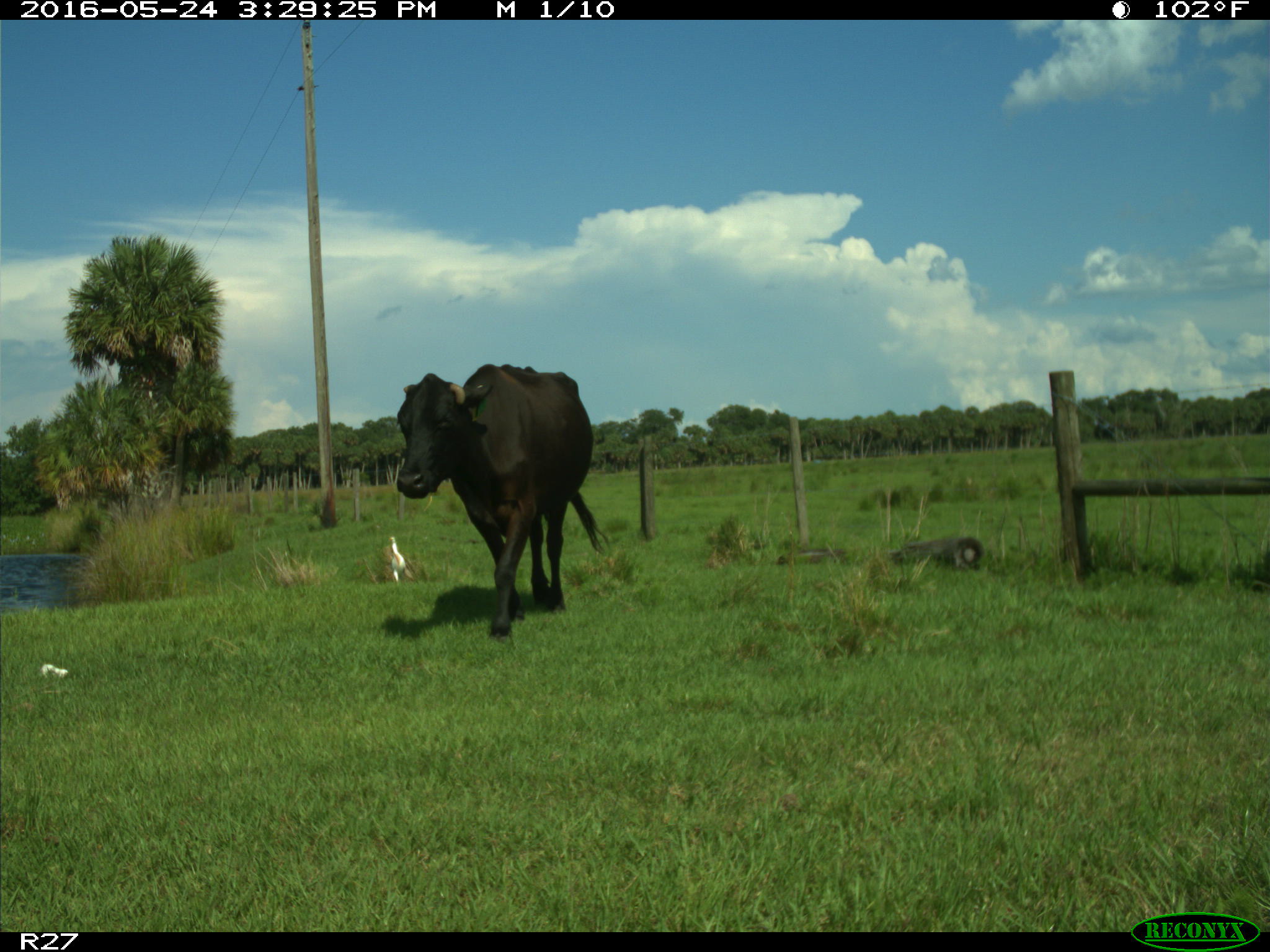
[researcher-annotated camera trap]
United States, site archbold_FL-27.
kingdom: Animalia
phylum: Chordata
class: Mammalia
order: Artiodactyla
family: Bovidae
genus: Bos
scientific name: Bos taurus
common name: domestic cow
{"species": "Bos taurus (domestic cow)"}